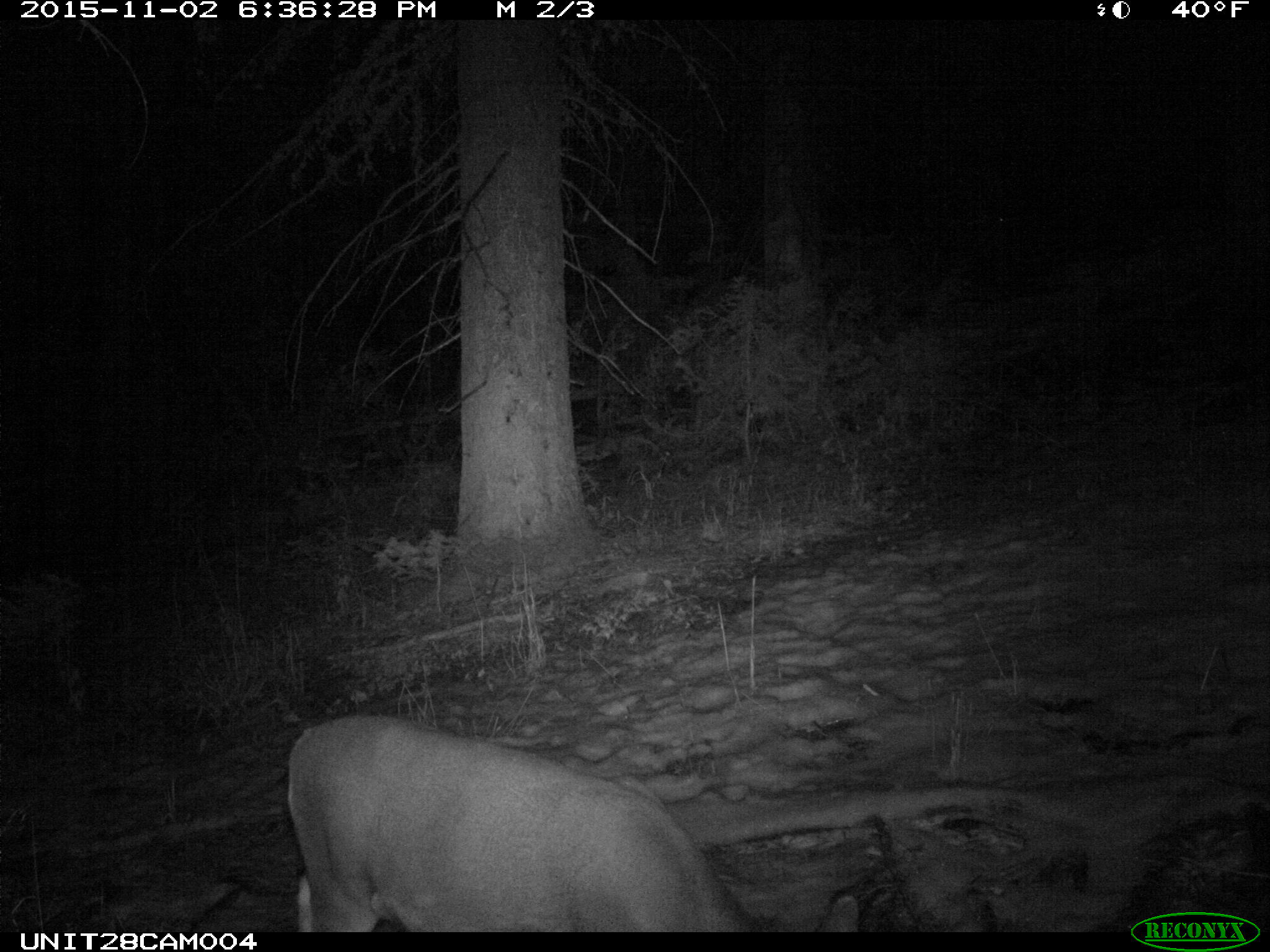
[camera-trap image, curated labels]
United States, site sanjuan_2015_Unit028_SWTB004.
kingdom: Animalia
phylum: Chordata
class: Mammalia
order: Artiodactyla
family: Cervidae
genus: Odocoileus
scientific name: Odocoileus hemionus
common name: mule deer